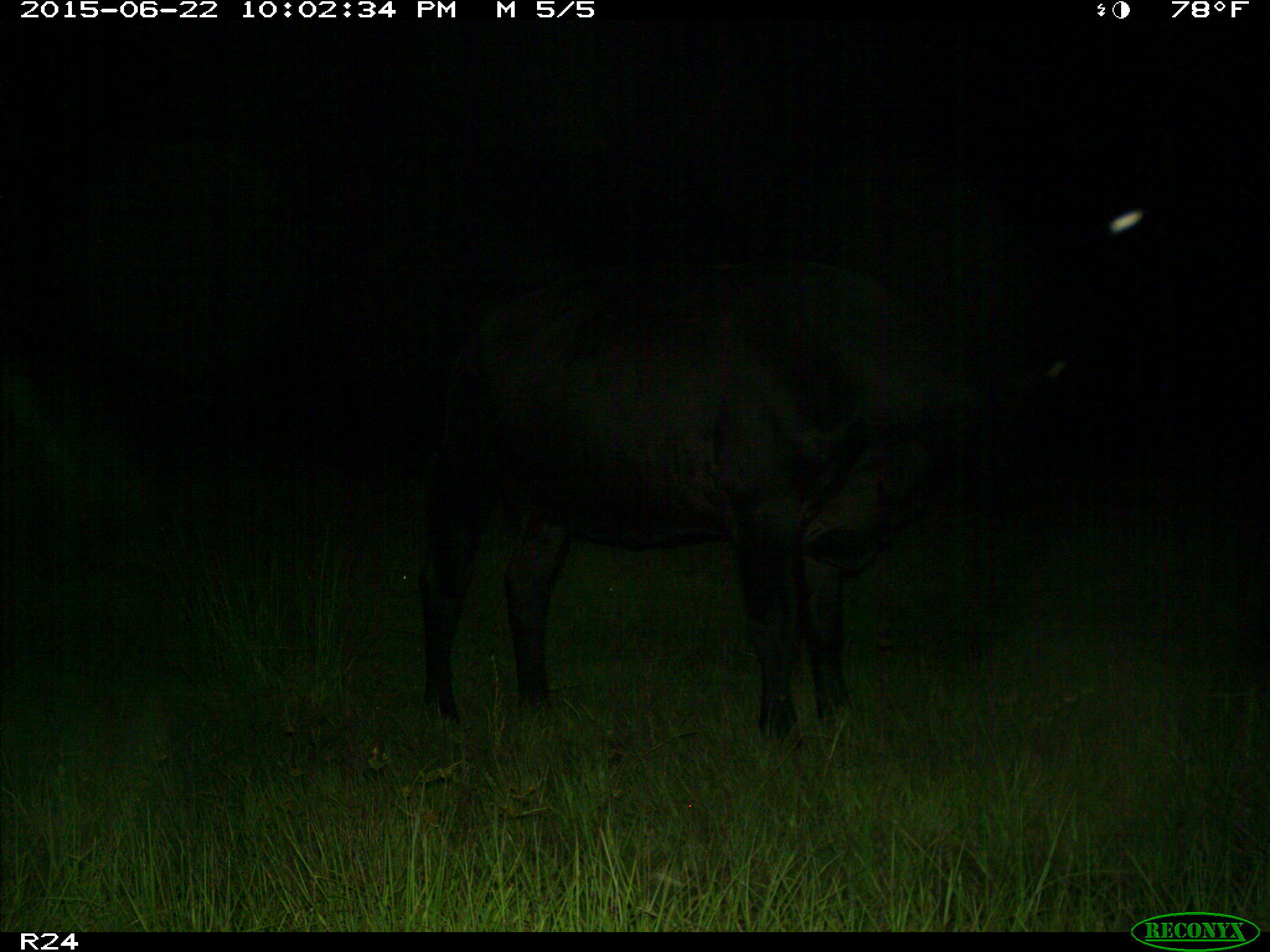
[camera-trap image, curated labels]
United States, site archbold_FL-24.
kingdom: Animalia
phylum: Chordata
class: Mammalia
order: Artiodactyla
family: Bovidae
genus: Bos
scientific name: Bos taurus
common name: domestic cow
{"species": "Bos taurus (domestic cow)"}